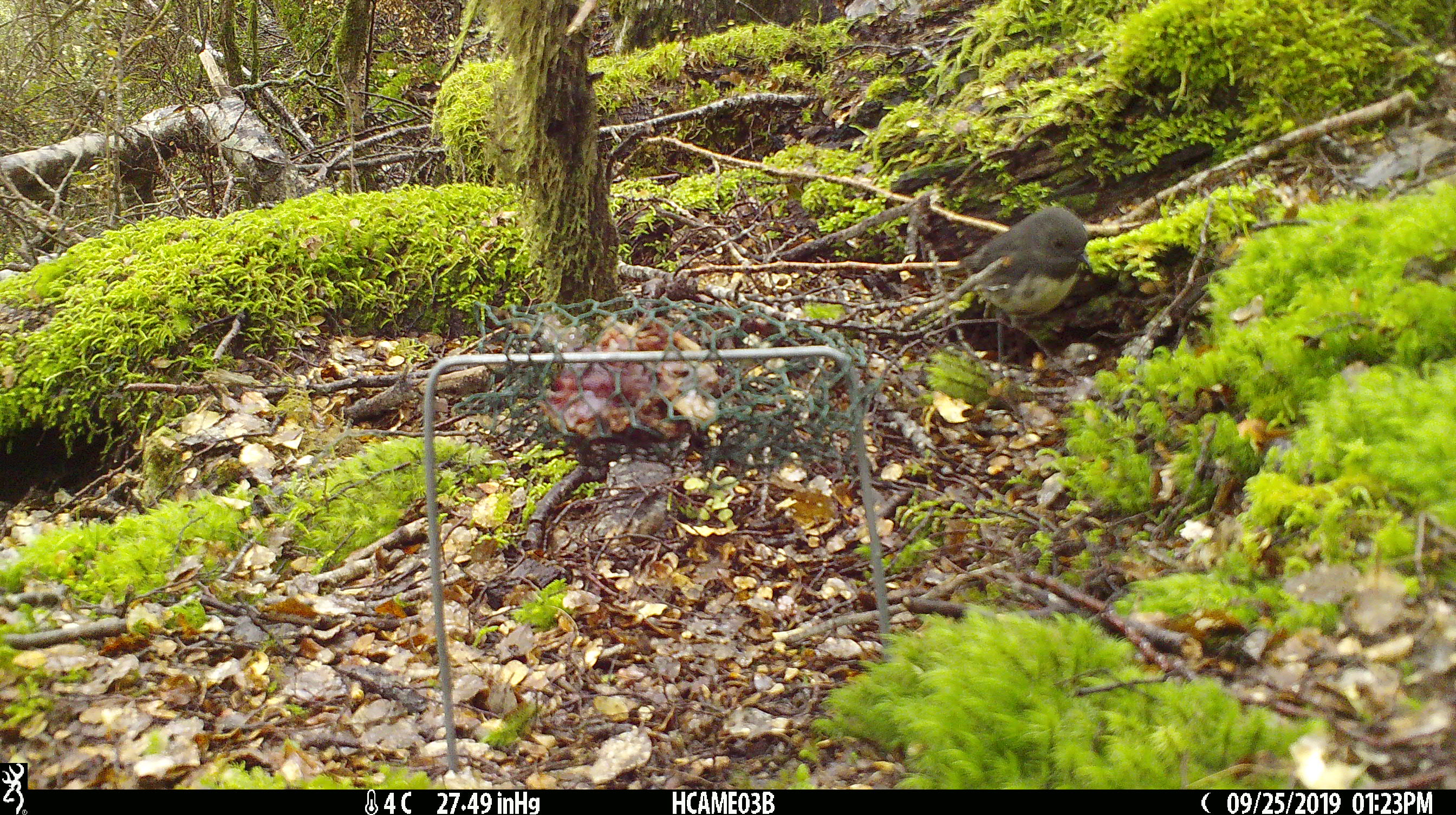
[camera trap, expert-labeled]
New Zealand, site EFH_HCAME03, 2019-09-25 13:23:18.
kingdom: Animalia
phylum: Chordata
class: Aves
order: Passeriformes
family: Petroicidae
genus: Petroica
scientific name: Petroica australis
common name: new zealand robin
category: robin